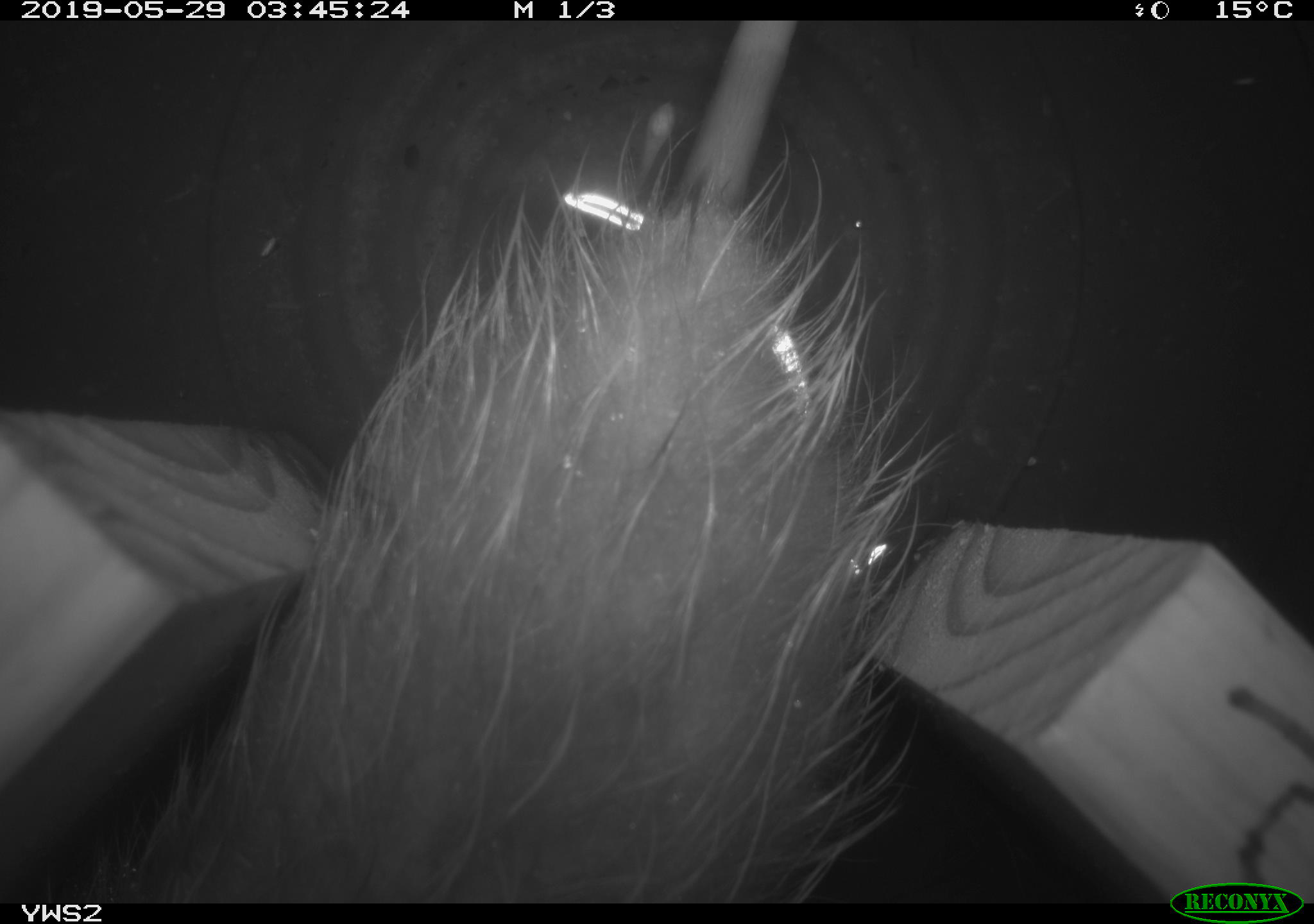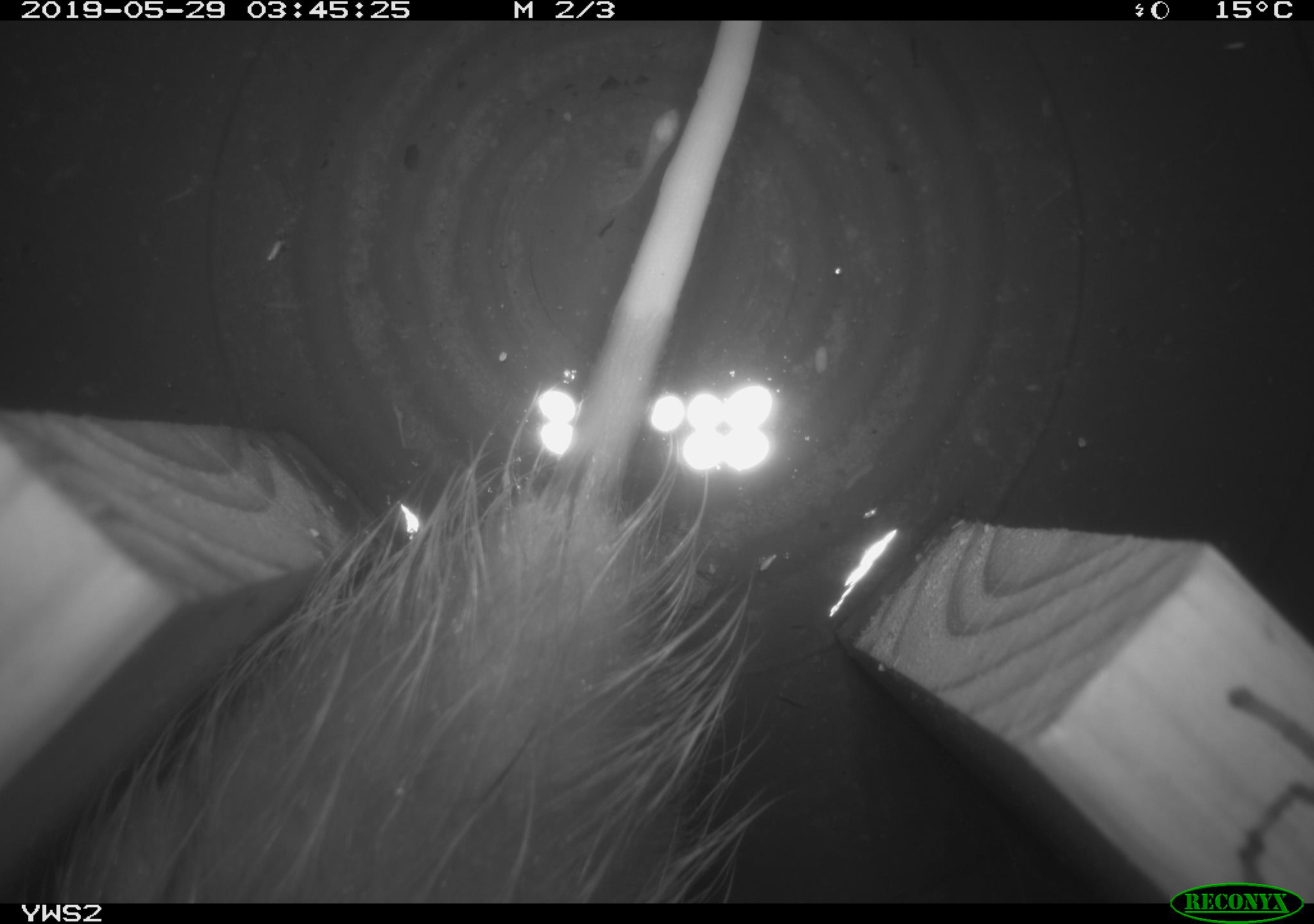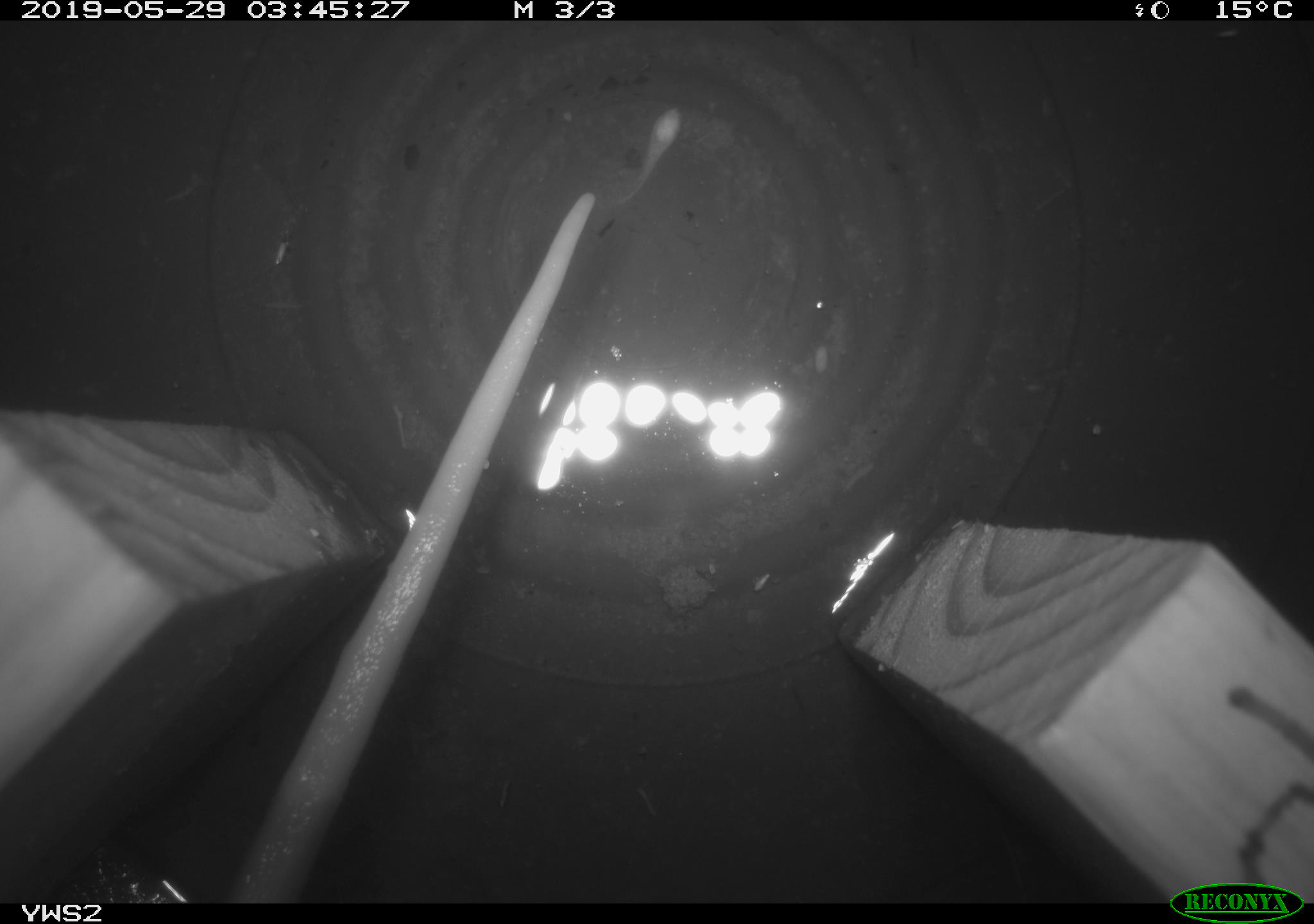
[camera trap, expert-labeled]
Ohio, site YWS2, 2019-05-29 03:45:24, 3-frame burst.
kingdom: Animalia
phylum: Chordata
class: Mammalia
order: Didelphimorphia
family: Didelphidae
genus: Didelphis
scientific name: Didelphis virginiana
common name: virginia opossum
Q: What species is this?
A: Virginia opossum (Didelphis virginiana).